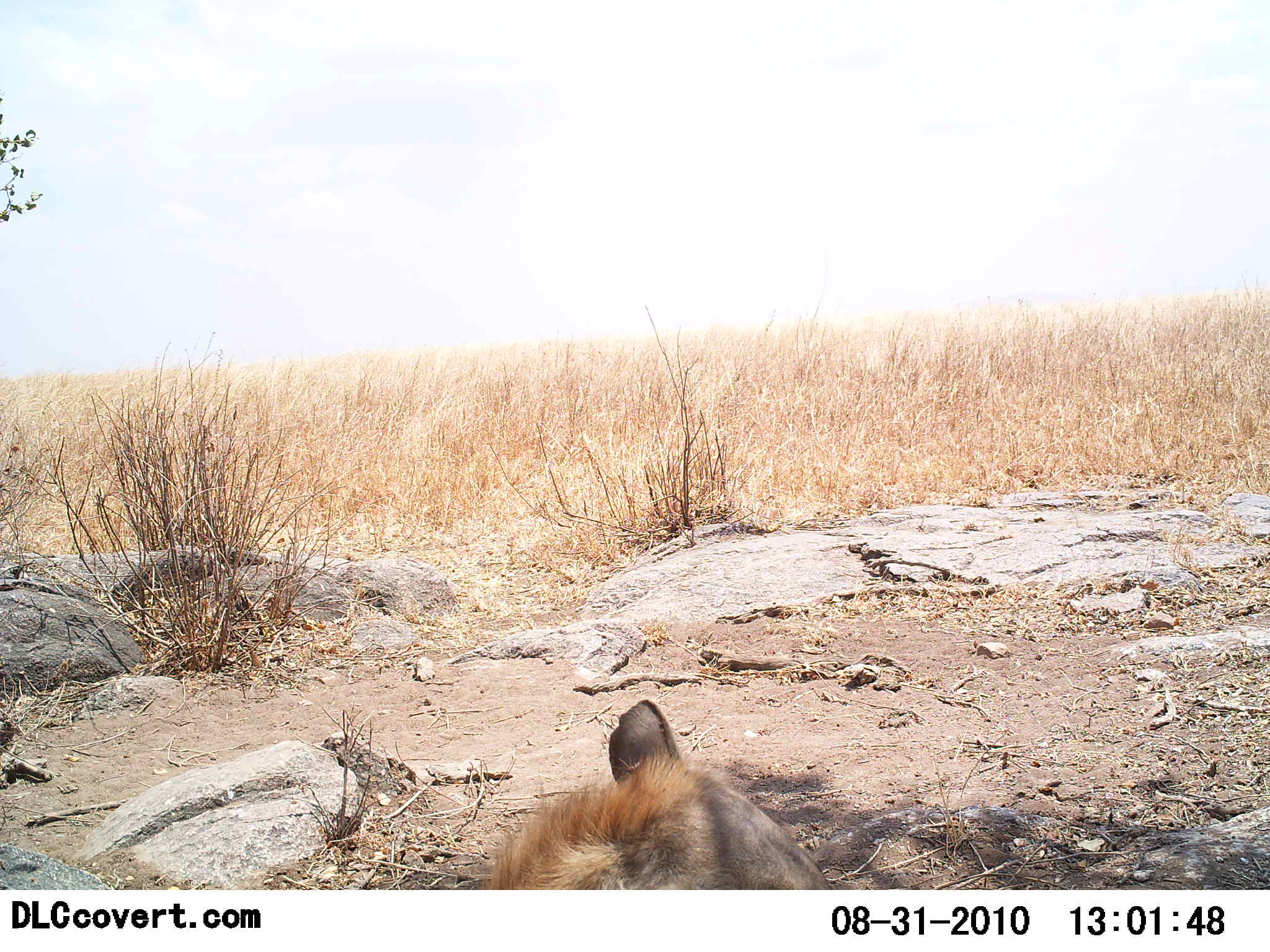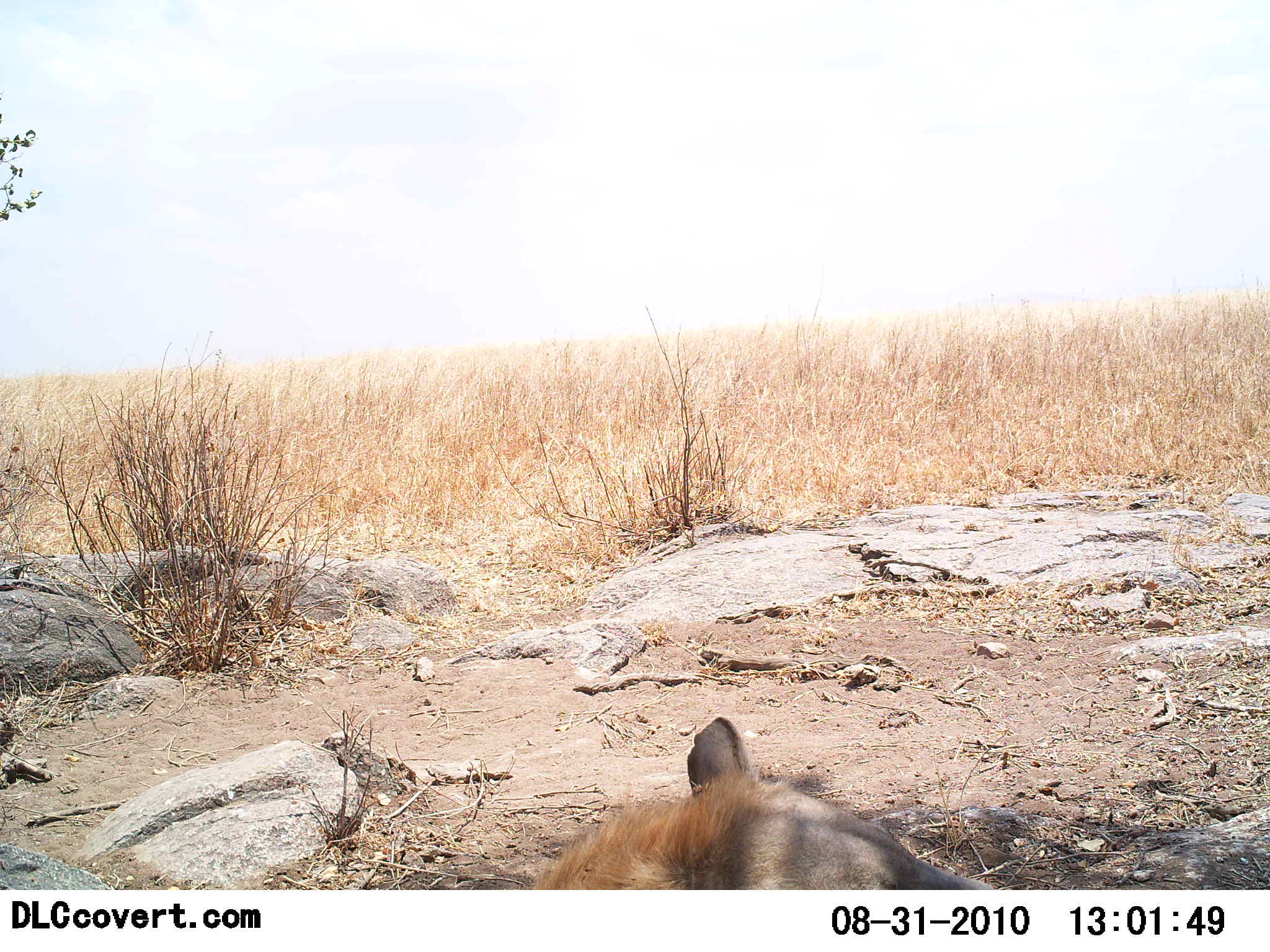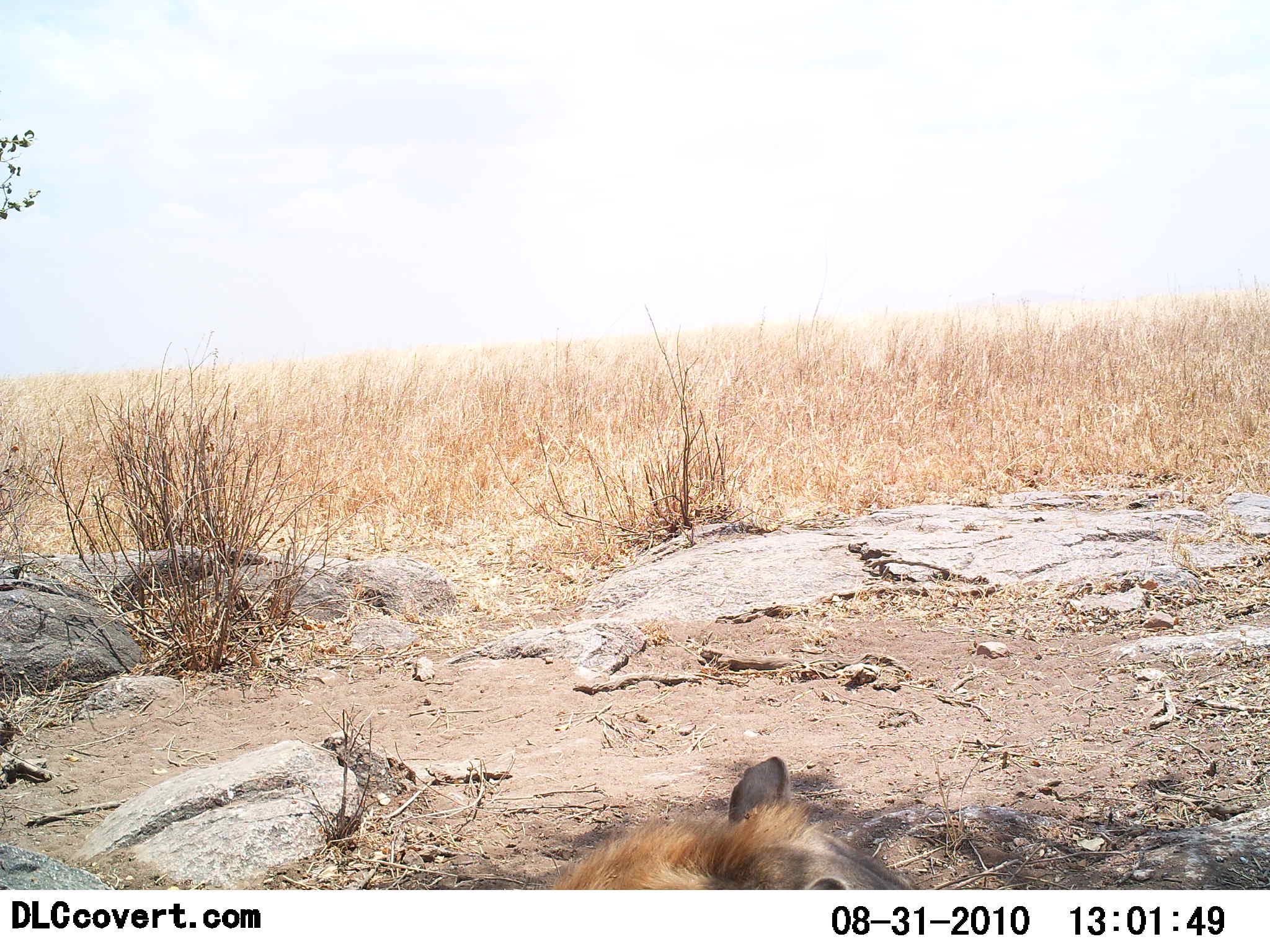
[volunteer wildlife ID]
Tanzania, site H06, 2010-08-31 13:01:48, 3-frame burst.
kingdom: Animalia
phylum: Chordata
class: Mammalia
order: Carnivora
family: Hyaenidae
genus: Crocuta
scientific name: Crocuta crocuta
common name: spotted hyena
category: hyenaspotted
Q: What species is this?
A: Hyenaspotted (spotted hyena) (Crocuta crocuta).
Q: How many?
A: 1.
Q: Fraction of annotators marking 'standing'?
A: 0%.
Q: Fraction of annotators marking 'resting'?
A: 92%.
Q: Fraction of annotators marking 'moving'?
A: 8%.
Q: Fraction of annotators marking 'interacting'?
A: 0%.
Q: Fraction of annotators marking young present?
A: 0%.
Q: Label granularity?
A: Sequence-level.